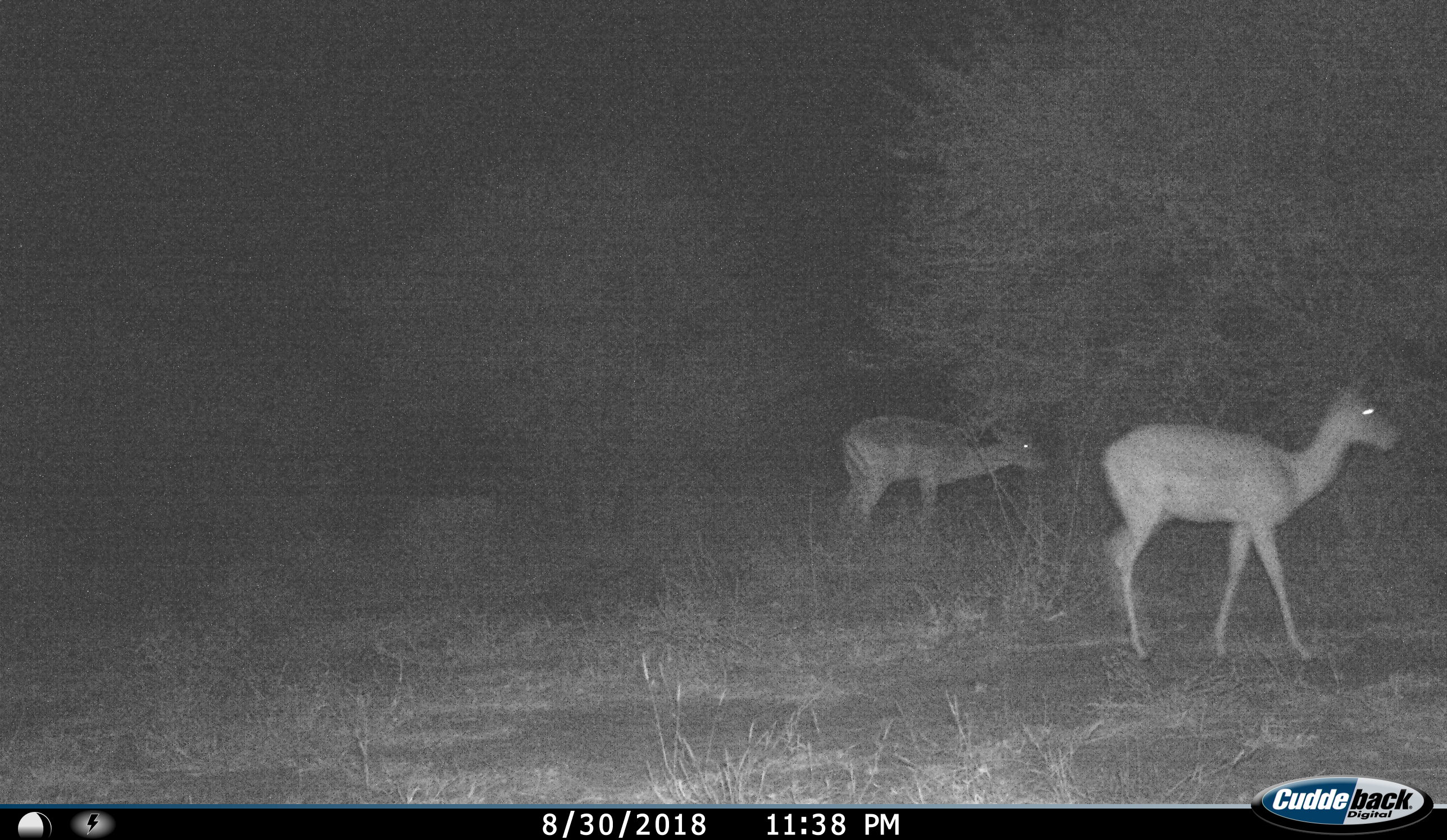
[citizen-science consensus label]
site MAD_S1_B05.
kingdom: Animalia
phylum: Chordata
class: Mammalia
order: Artiodactyla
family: Bovidae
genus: Aepyceros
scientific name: Aepyceros melampus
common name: impala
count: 2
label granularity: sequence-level